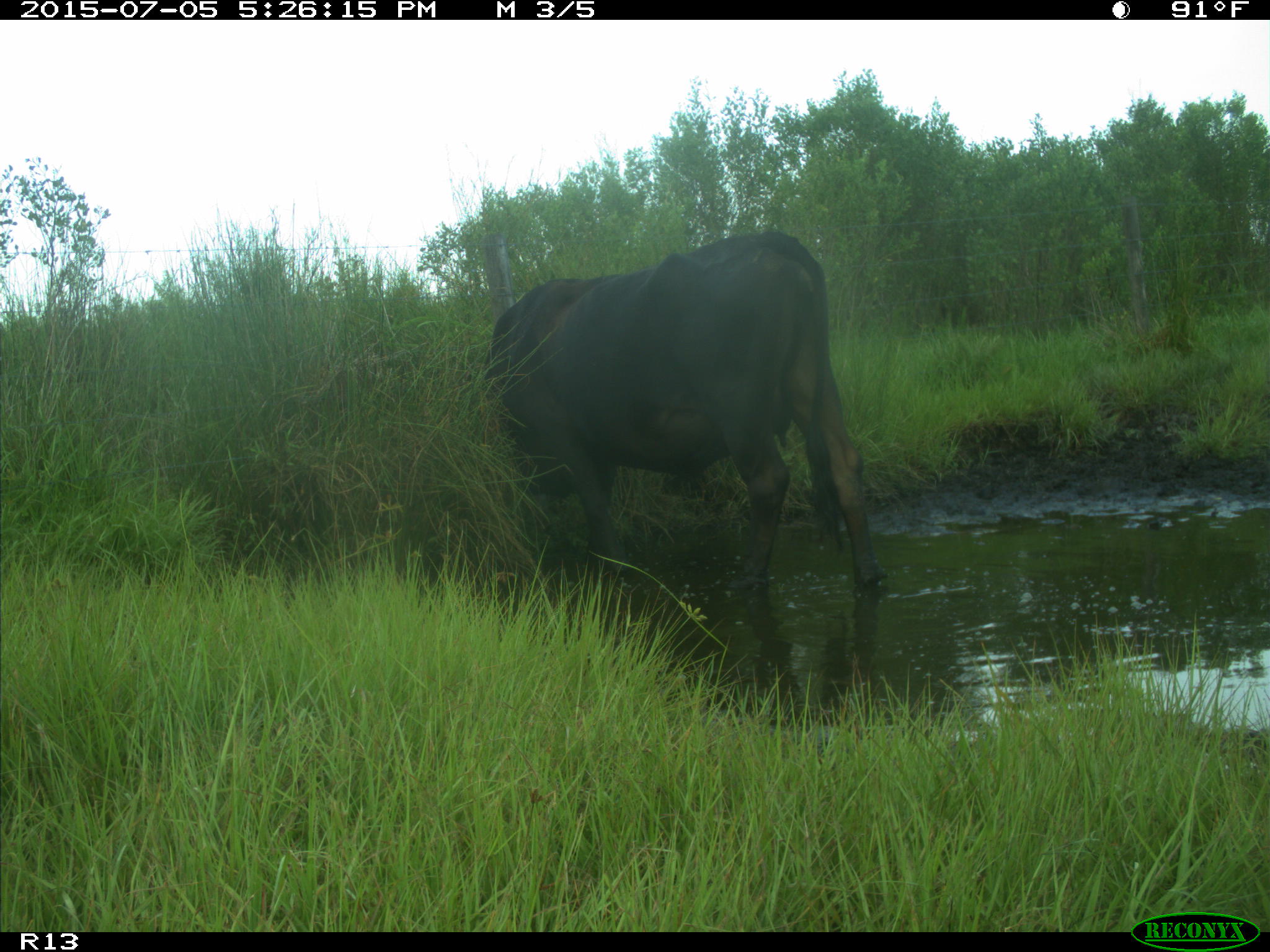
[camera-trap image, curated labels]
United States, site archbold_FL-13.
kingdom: Animalia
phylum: Chordata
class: Mammalia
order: Artiodactyla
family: Bovidae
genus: Bos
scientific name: Bos taurus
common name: domestic cow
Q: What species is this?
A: Bos taurus (domestic cow).